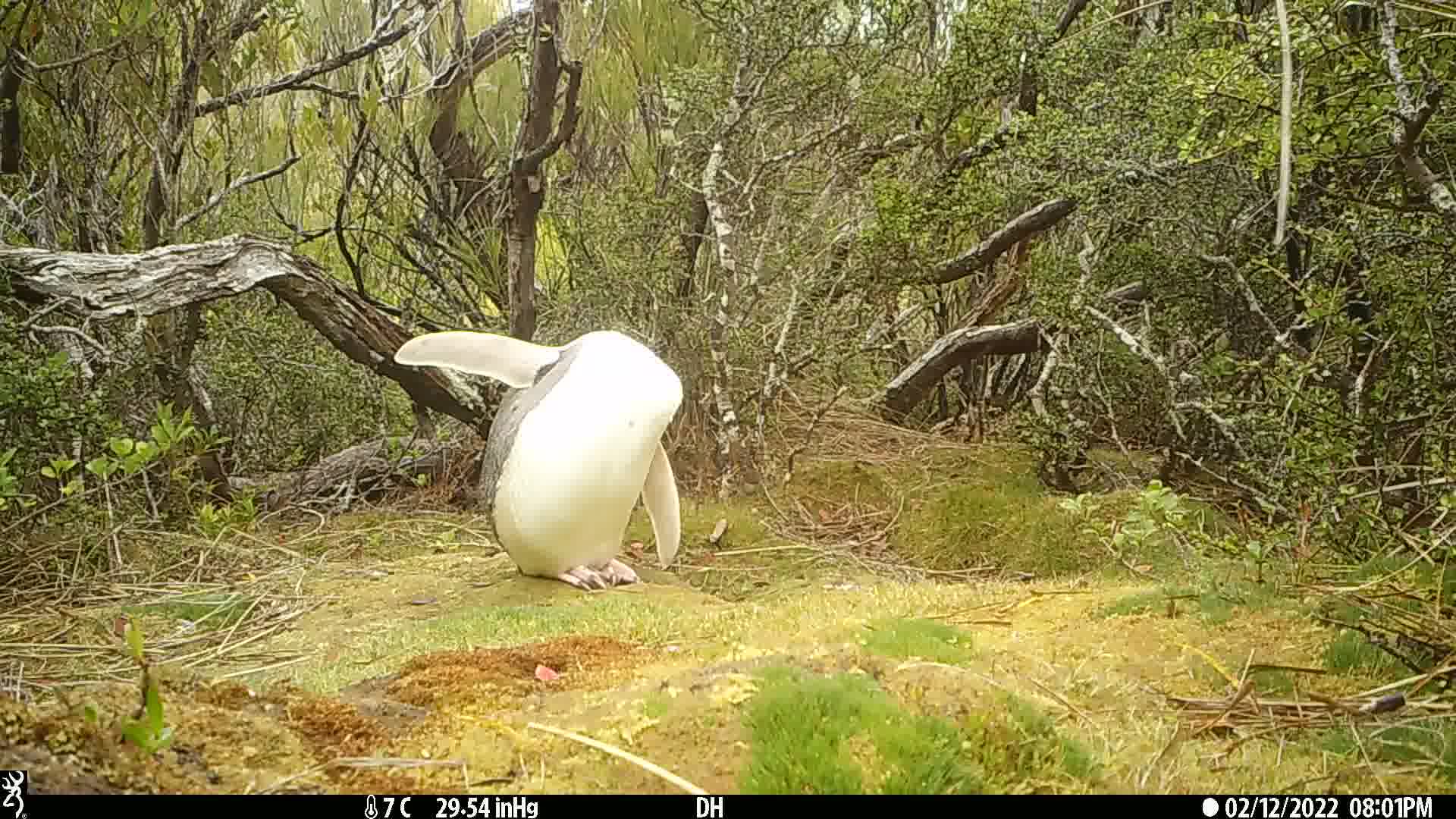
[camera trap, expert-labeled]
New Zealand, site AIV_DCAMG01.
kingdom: Animalia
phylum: Chordata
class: Aves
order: Sphenisciformes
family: Spheniscidae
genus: Megadyptes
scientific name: Megadyptes antipodes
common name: yellow-eyed penguin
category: yellow eyed penguin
Yellow eyed penguin (yellow-eyed penguin) (Megadyptes antipodes).